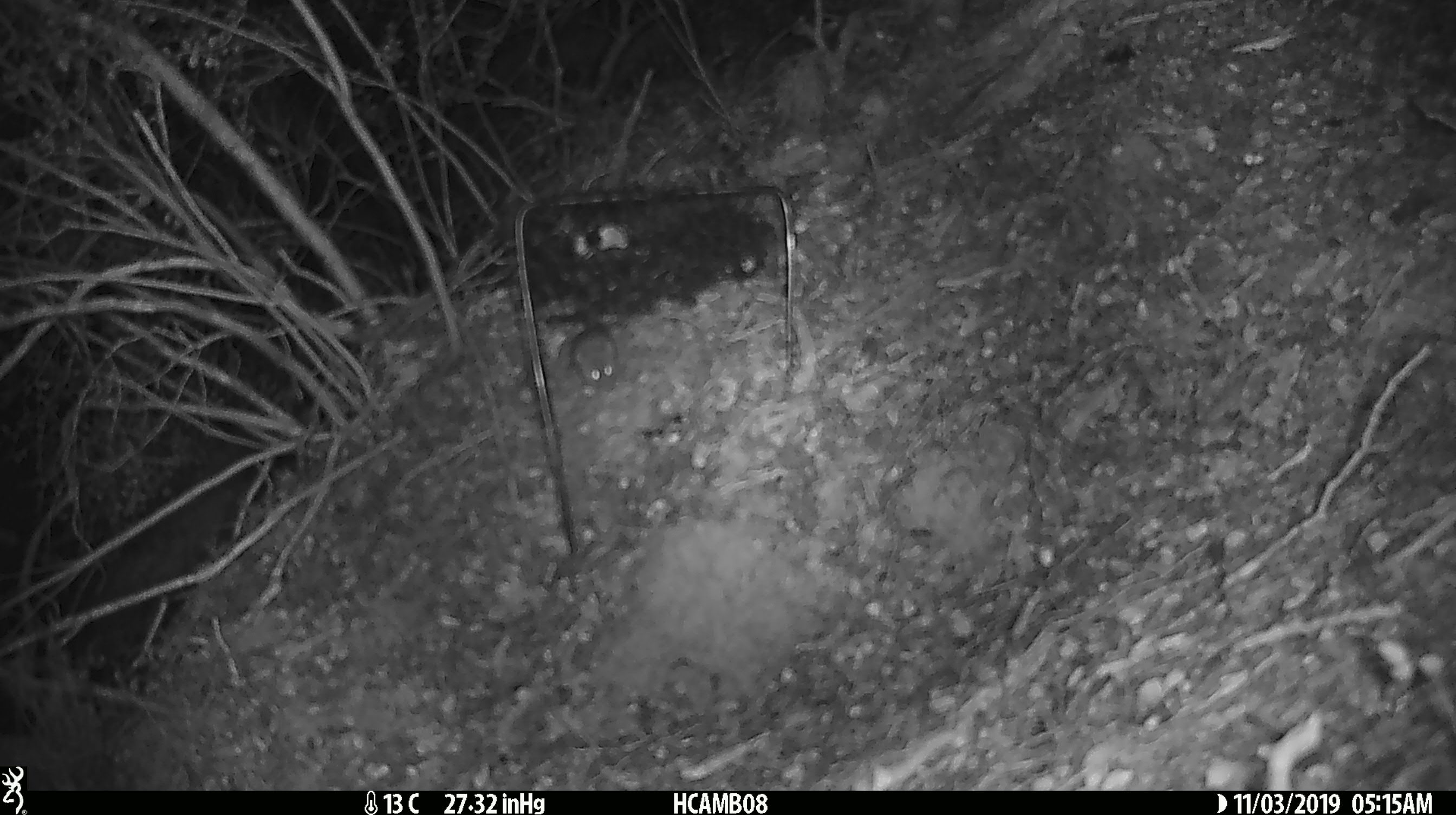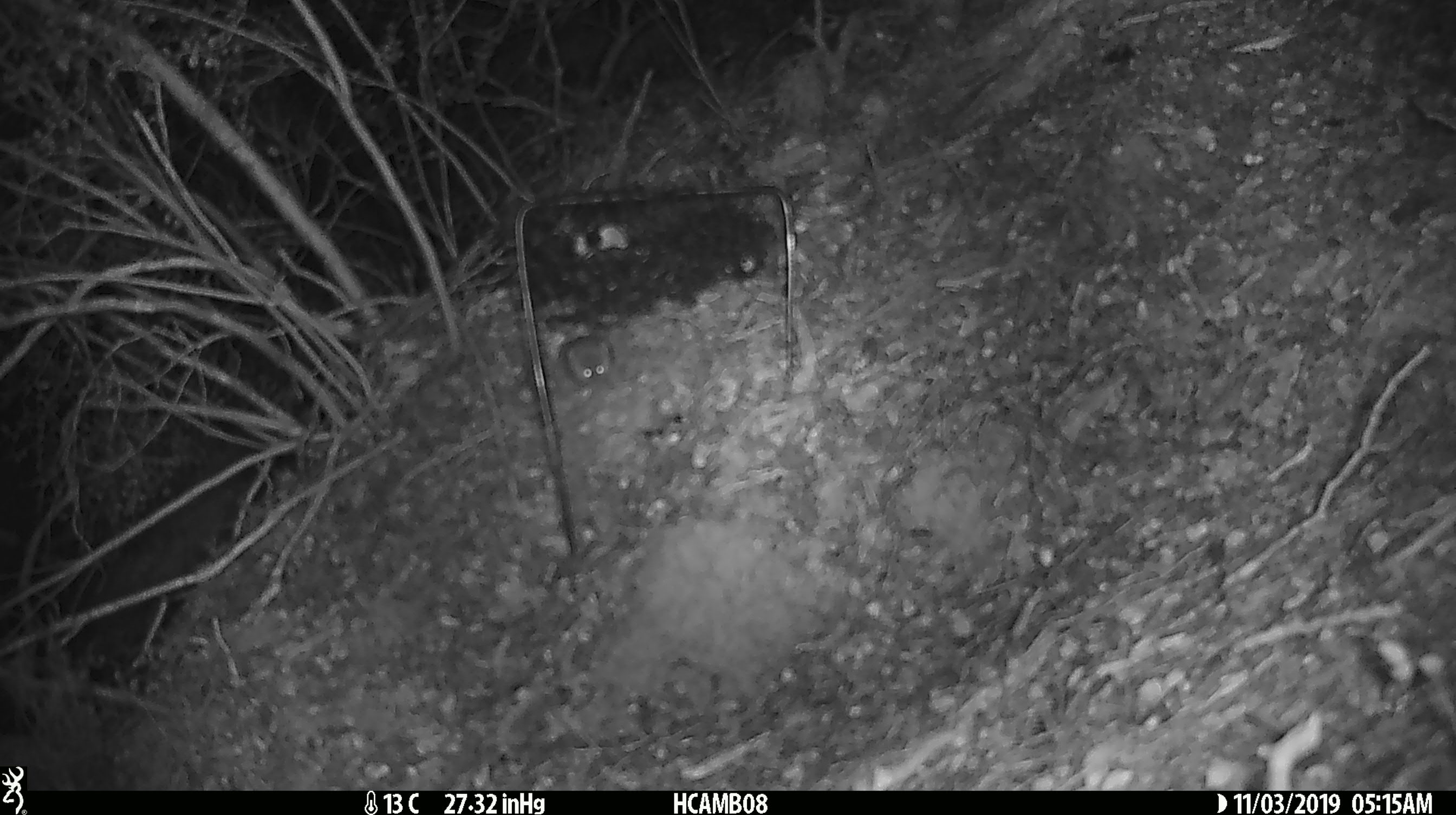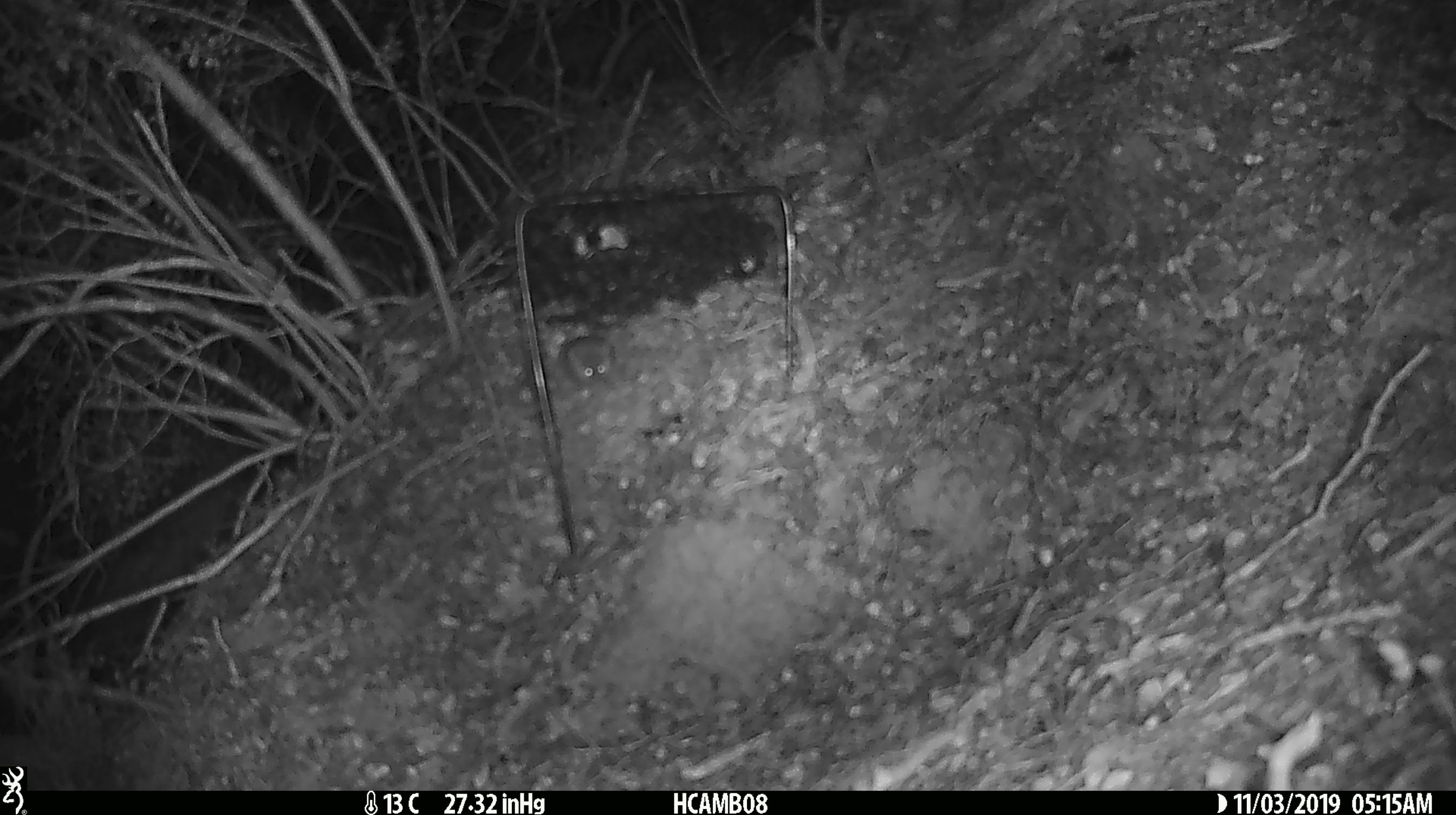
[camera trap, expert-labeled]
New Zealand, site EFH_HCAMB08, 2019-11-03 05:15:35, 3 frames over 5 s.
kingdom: Animalia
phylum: Chordata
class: Mammalia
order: Rodentia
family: Muridae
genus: Mus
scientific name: Mus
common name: mouse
Mouse (Mus).